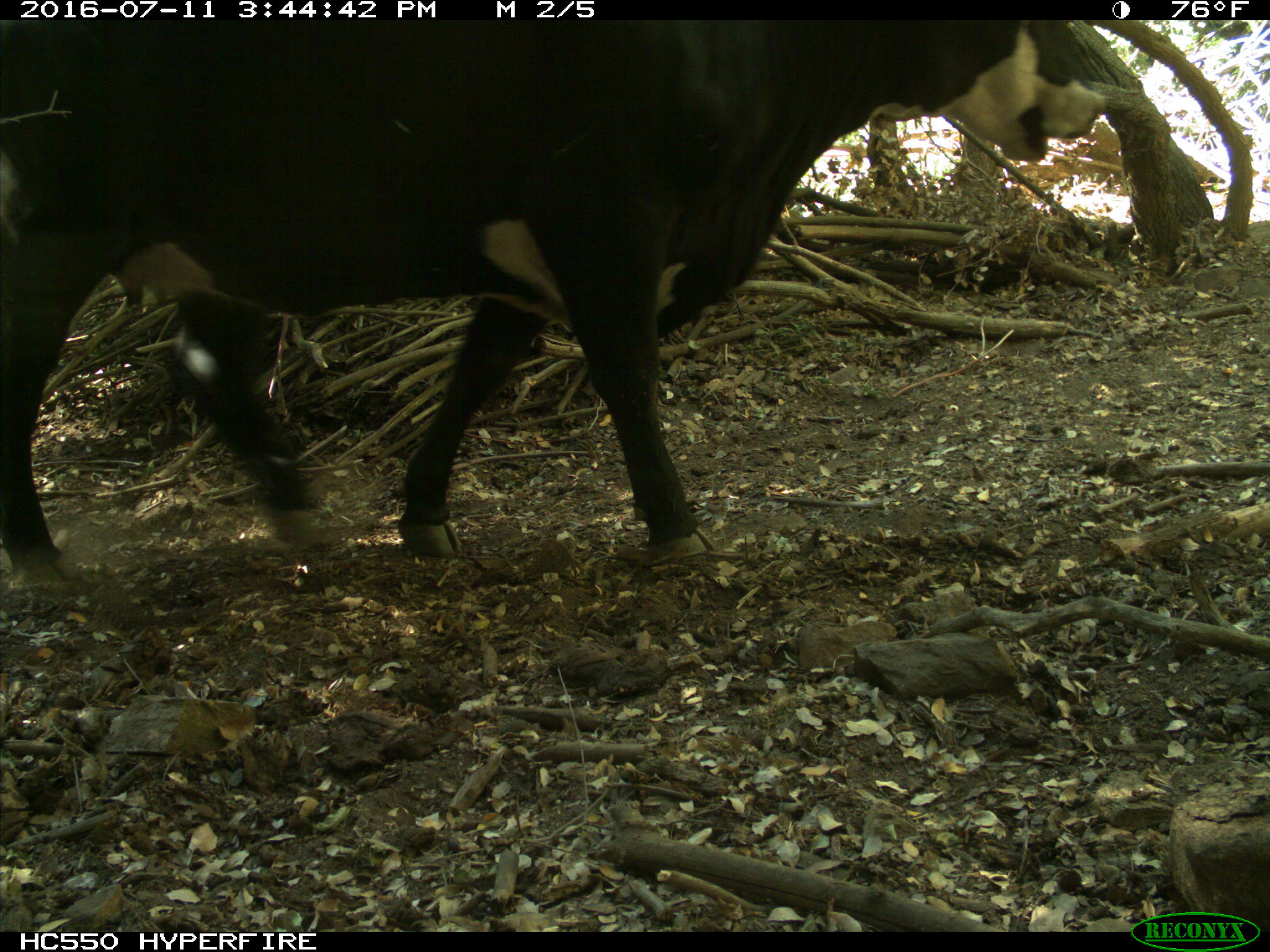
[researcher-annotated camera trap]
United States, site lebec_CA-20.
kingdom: Animalia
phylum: Chordata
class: Mammalia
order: Artiodactyla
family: Bovidae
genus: Bos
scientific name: Bos taurus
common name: domestic cow